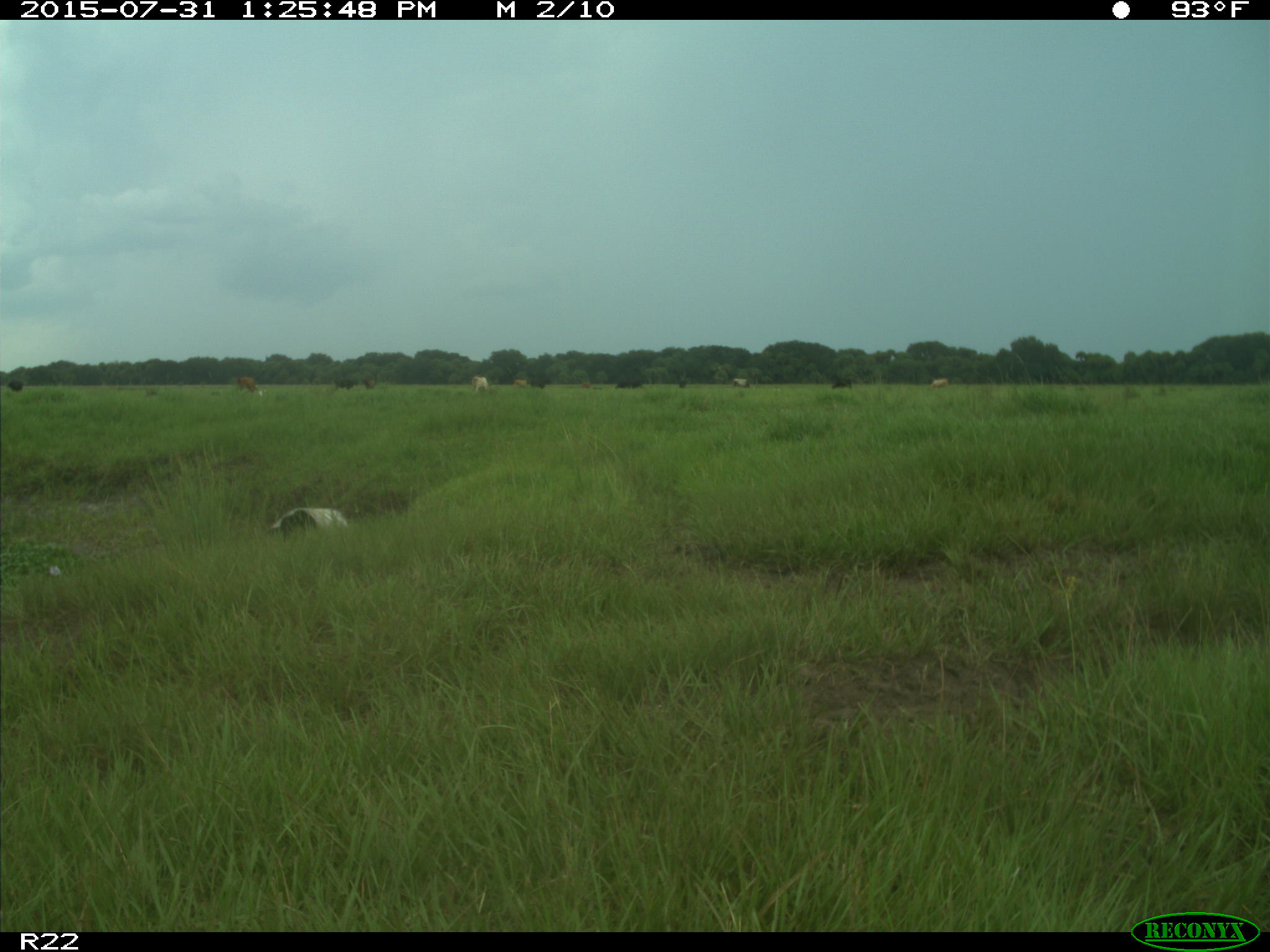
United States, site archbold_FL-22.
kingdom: Animalia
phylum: Chordata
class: Mammalia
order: Artiodactyla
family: Bovidae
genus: Bos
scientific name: Bos taurus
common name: domestic cow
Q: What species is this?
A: Bos taurus (domestic cow).